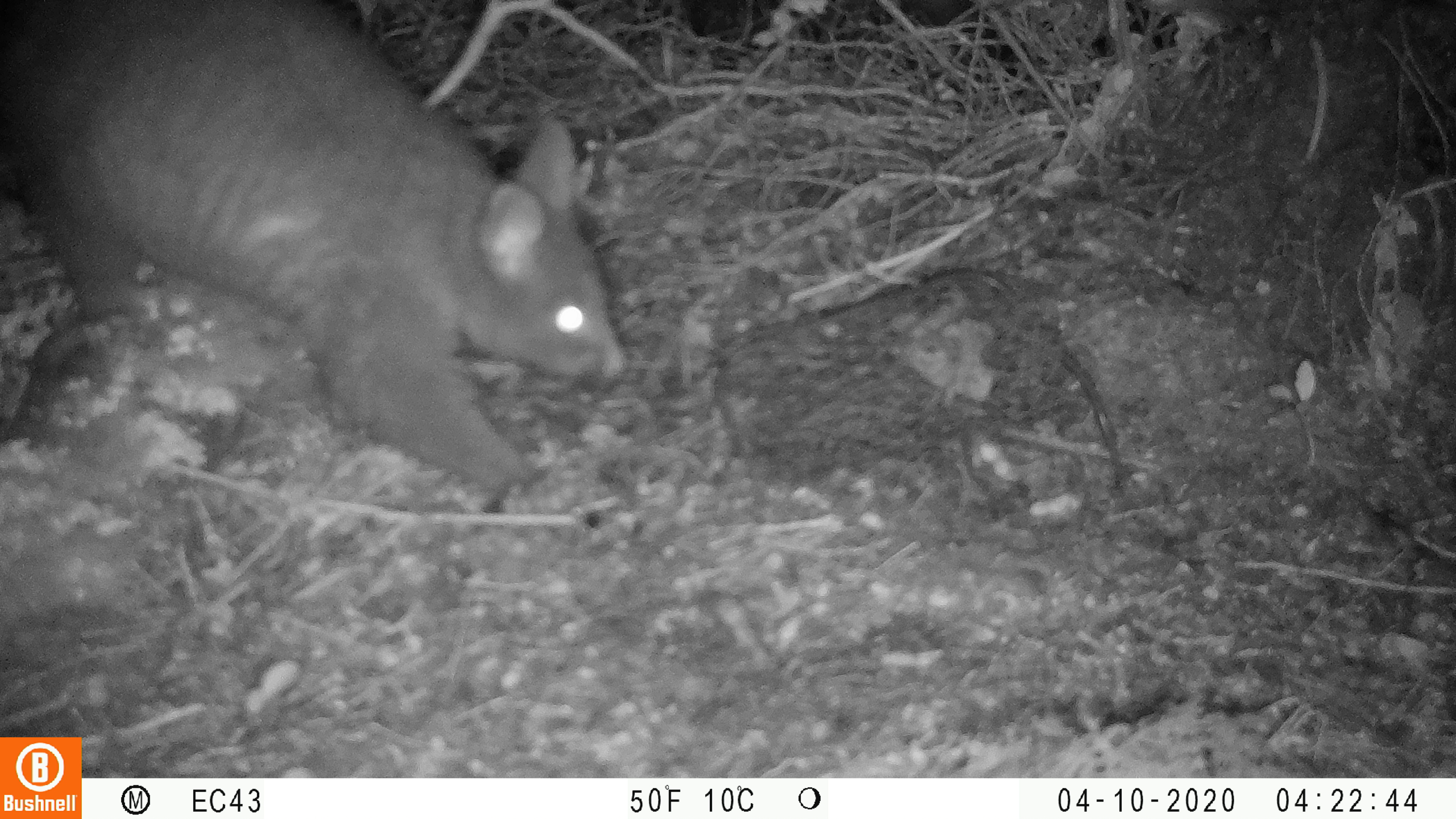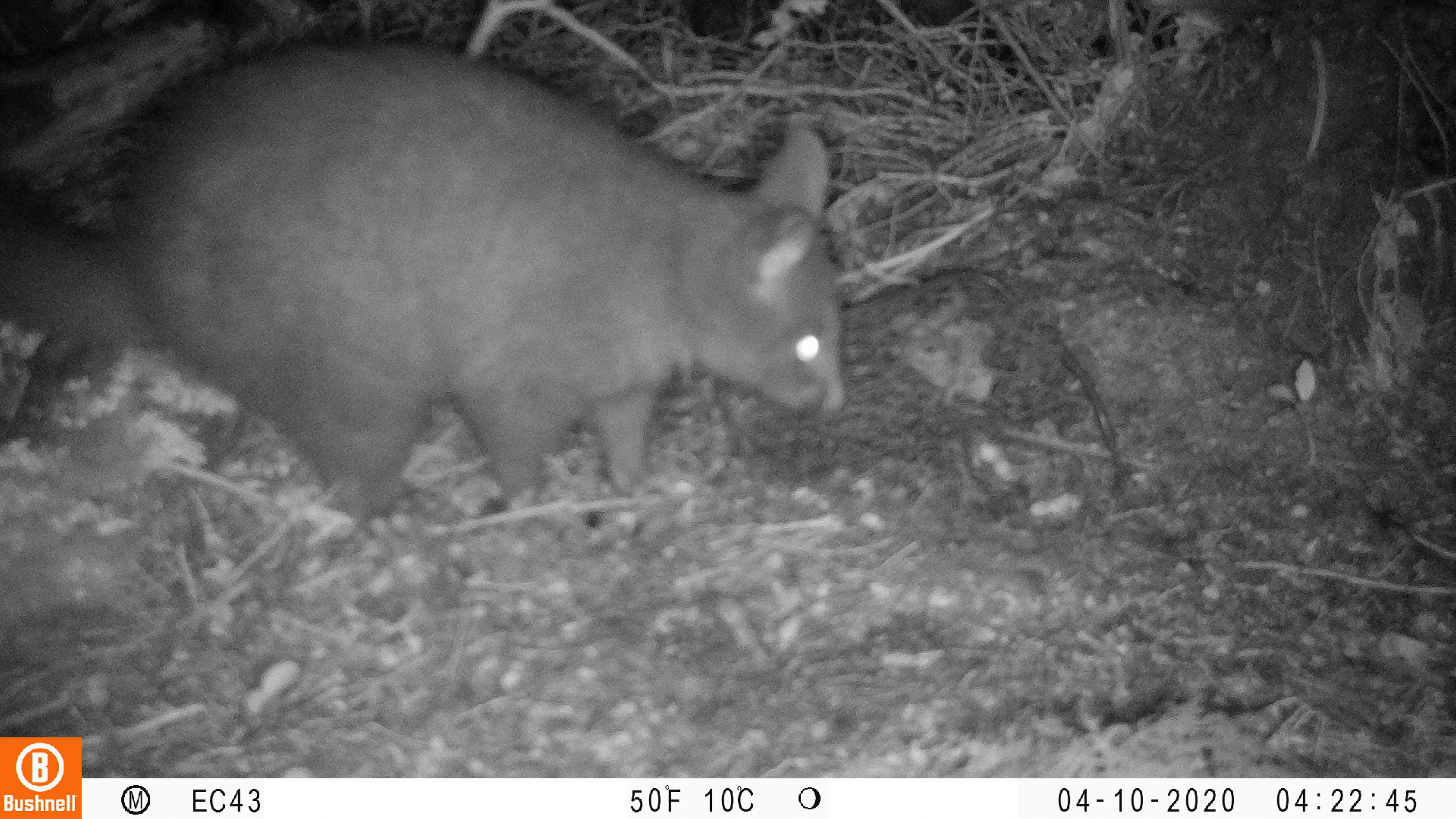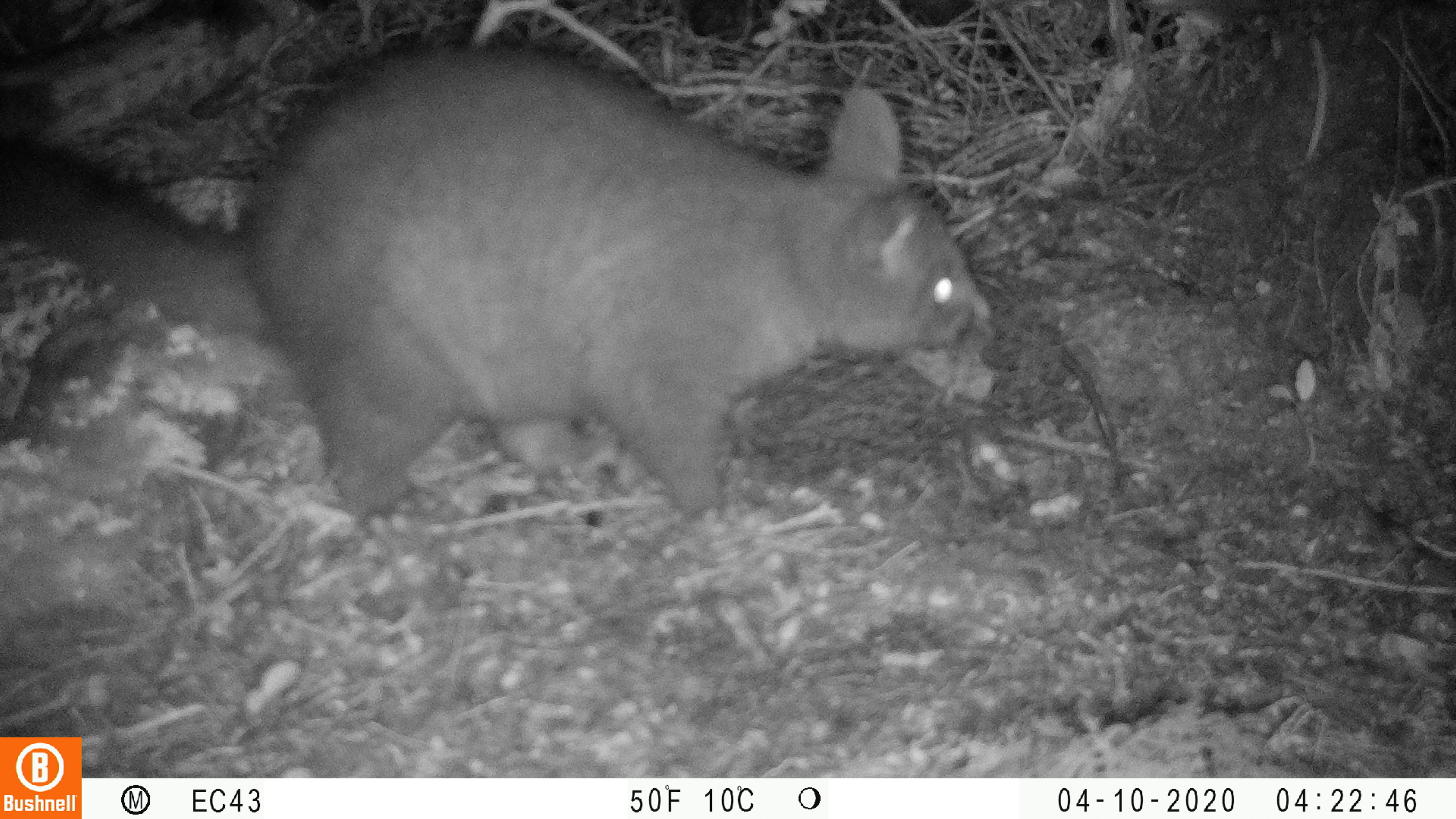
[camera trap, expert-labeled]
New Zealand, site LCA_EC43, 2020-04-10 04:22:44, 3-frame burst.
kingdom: Animalia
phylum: Chordata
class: Mammalia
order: Diprotodontia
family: Phalangeridae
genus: Trichosurus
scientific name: Trichosurus vulpecula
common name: common brushtail possum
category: possum